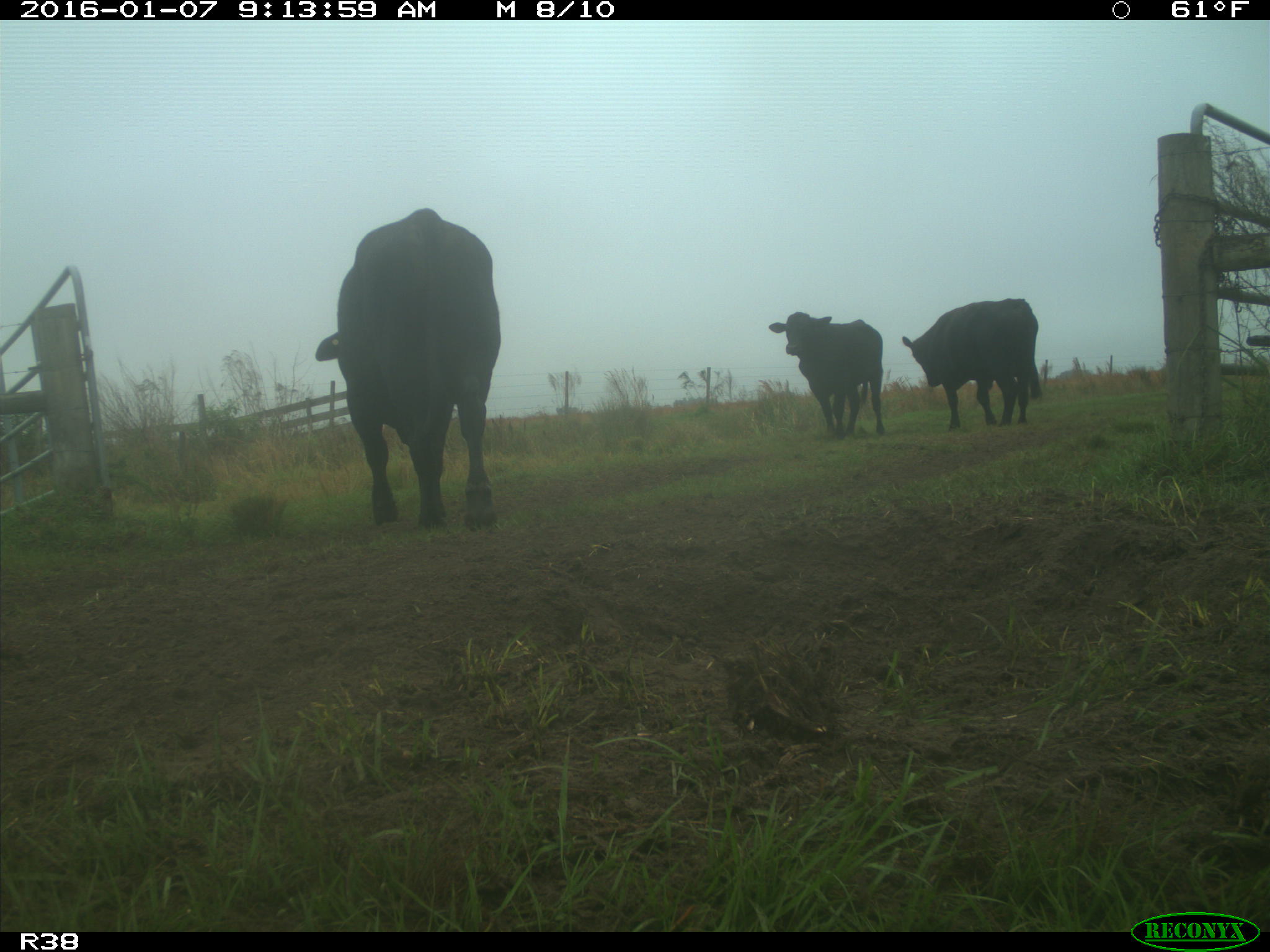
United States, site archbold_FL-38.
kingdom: Animalia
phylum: Chordata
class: Mammalia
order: Artiodactyla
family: Bovidae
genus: Bos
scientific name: Bos taurus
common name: domestic cow